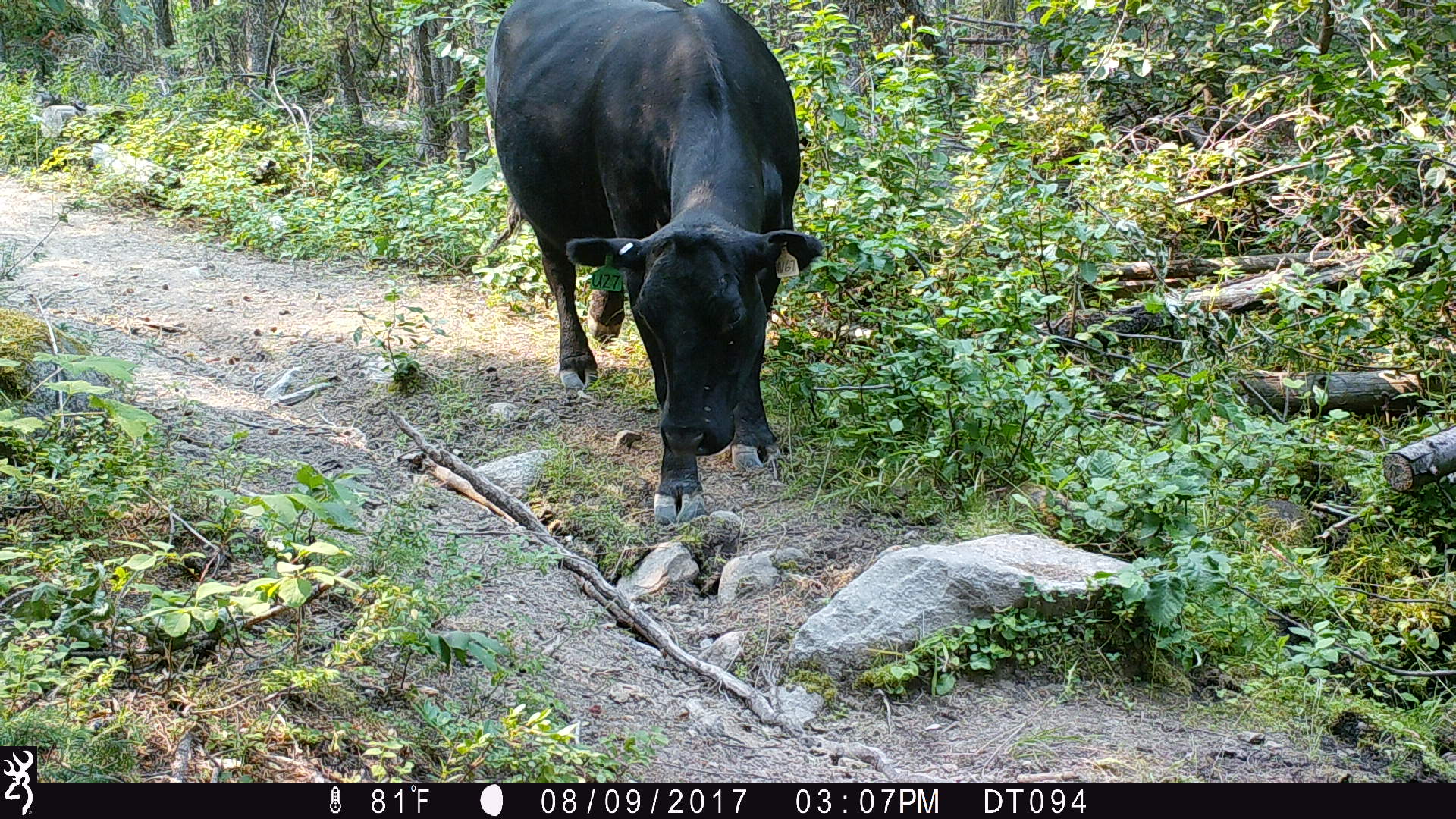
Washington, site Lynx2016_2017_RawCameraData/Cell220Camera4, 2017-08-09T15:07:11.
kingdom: Animalia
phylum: Chordata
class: Mammalia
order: Artiodactyla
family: Bovidae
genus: Bos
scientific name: Bos taurus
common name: domestic cattle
Domestic cattle (Bos taurus). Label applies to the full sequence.